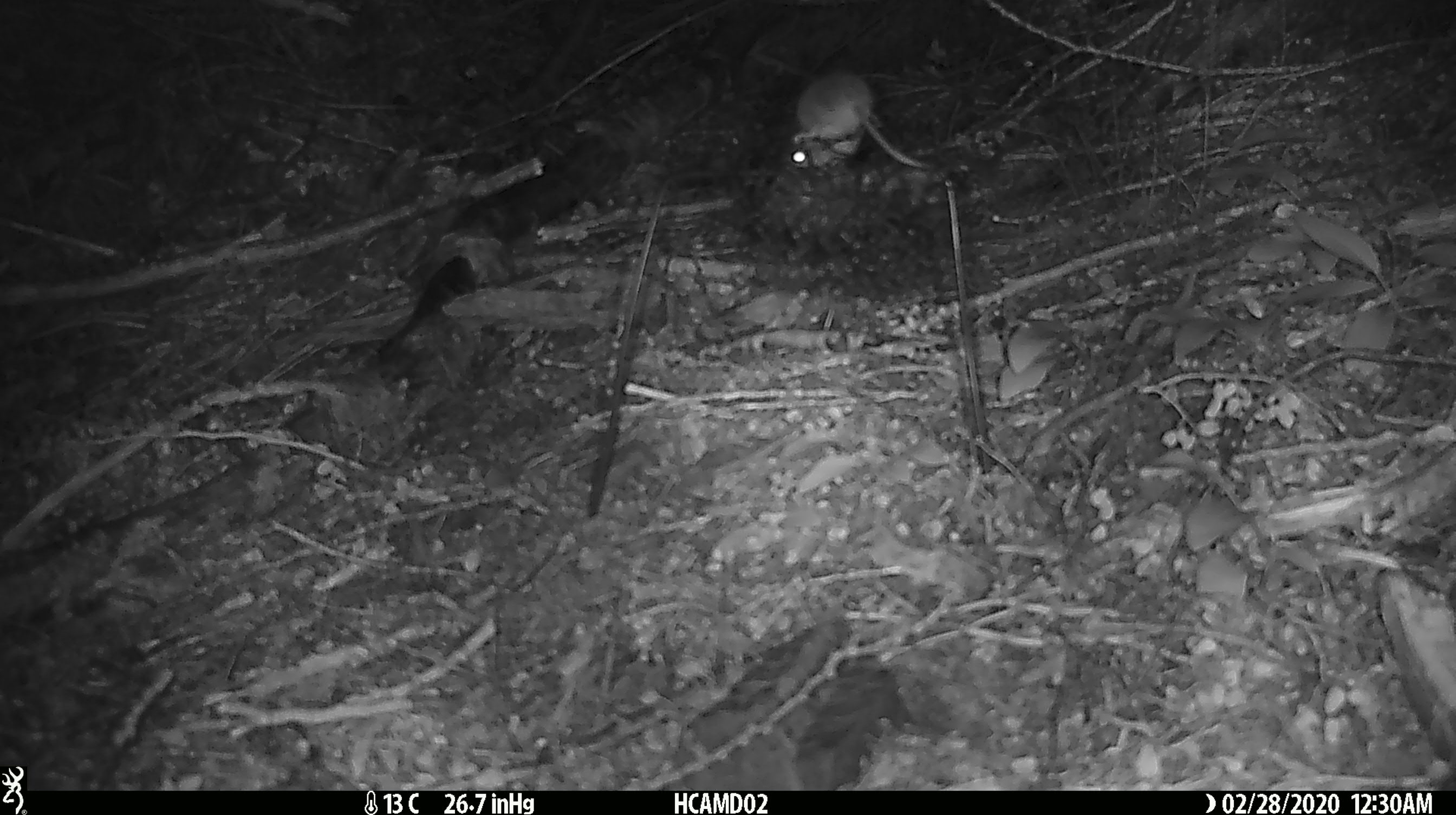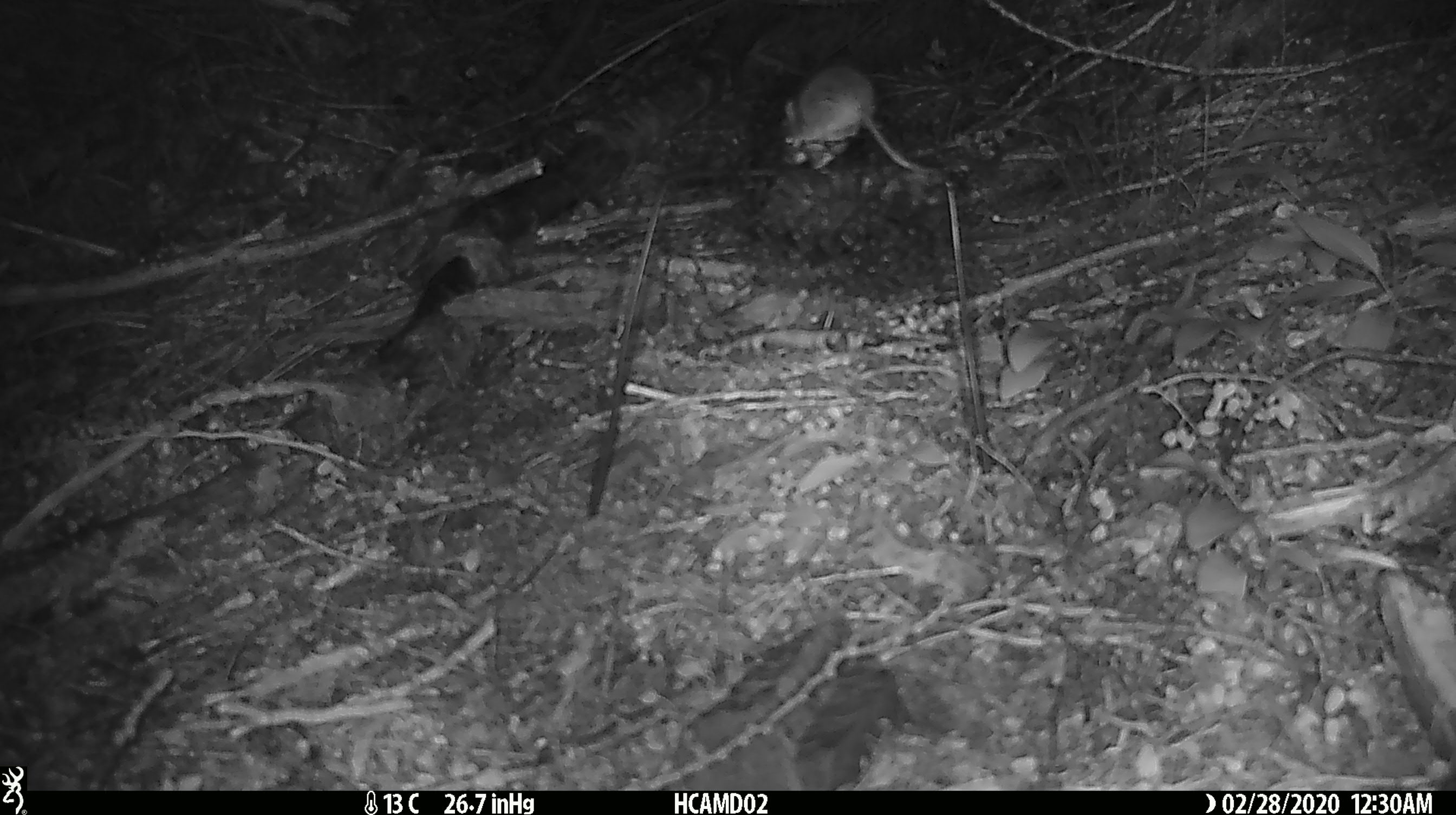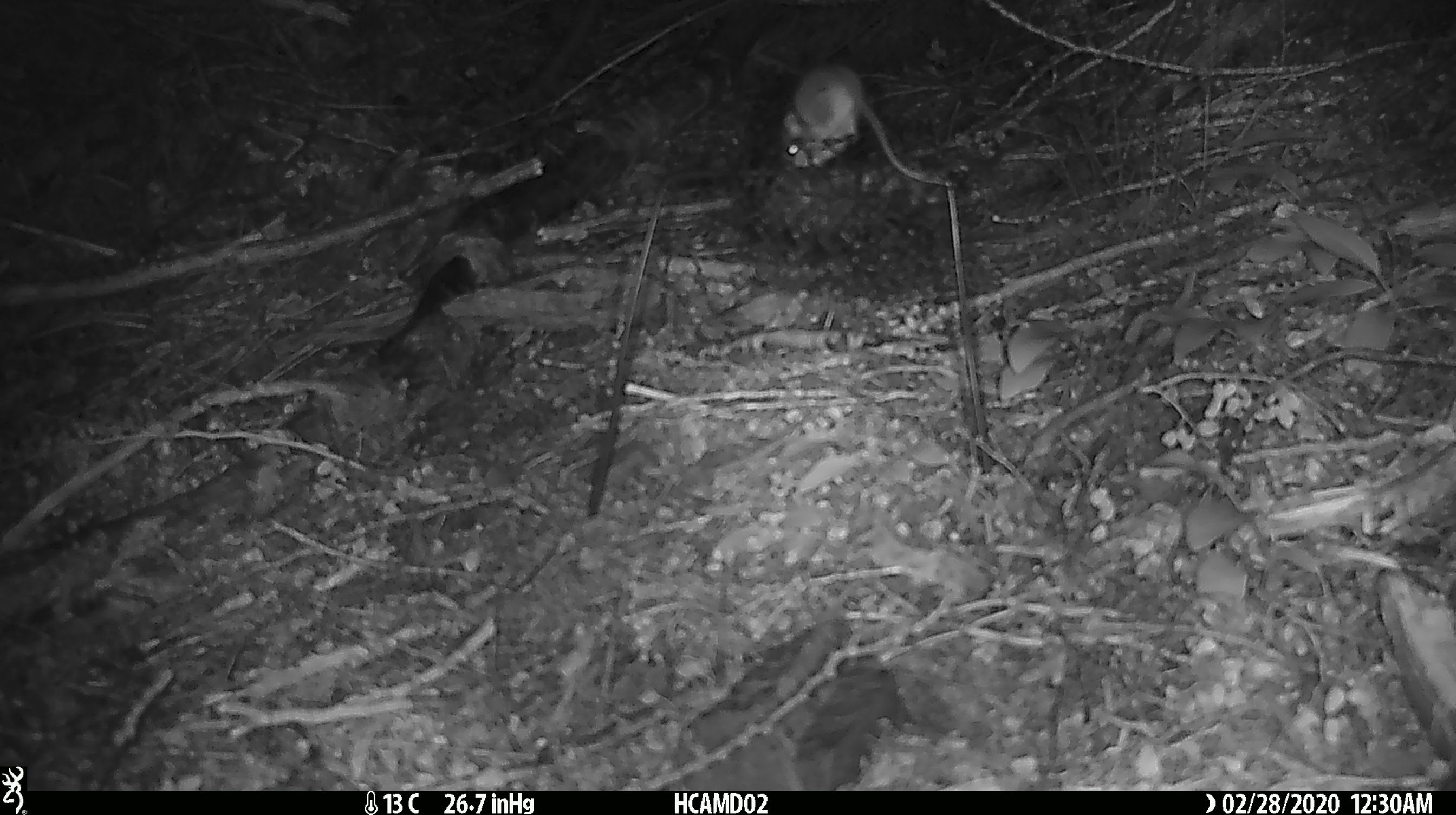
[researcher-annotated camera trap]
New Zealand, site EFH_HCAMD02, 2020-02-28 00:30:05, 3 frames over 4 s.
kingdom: Animalia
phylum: Chordata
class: Mammalia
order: Rodentia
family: Muridae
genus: Mus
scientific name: Mus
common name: mouse